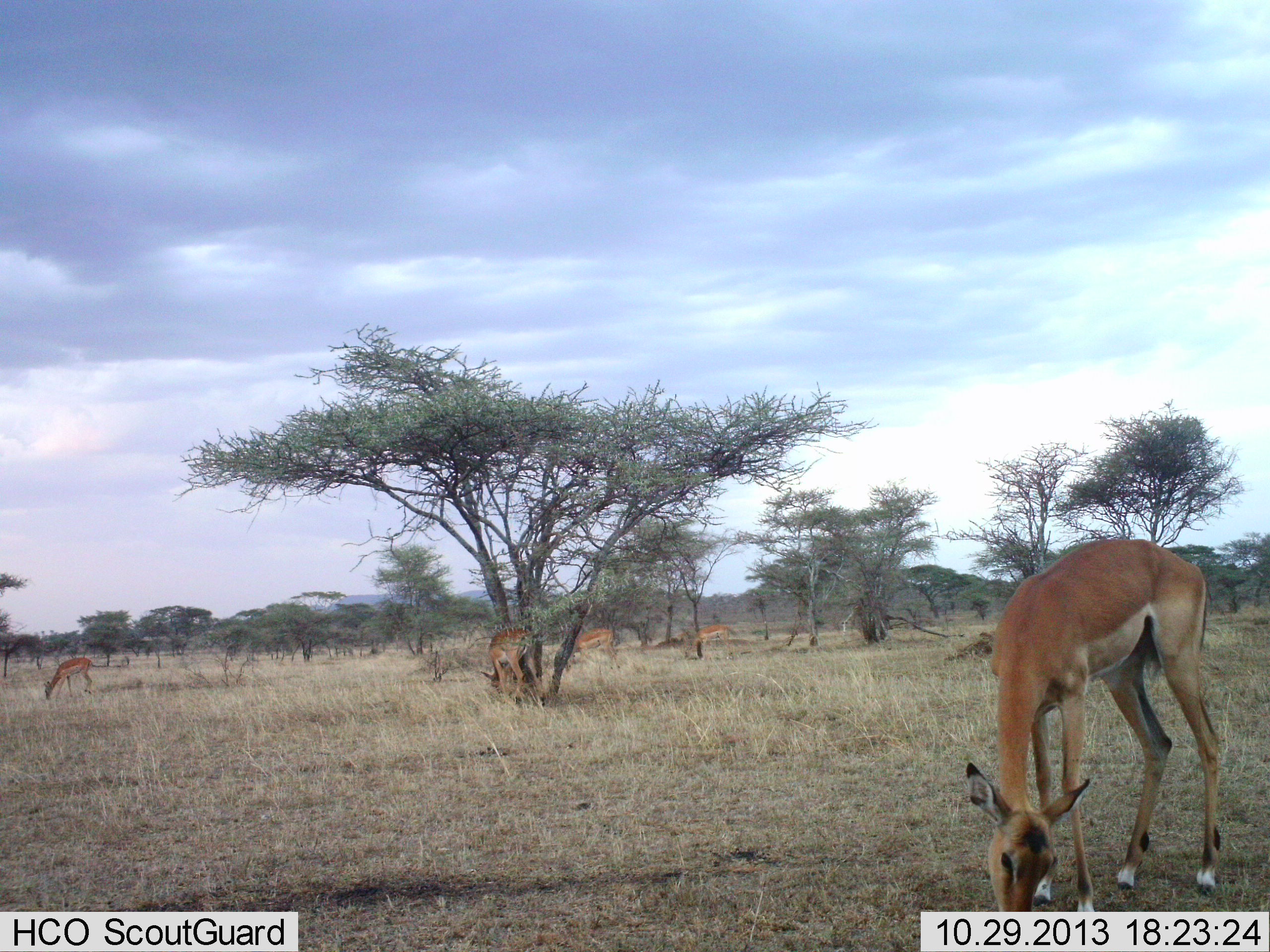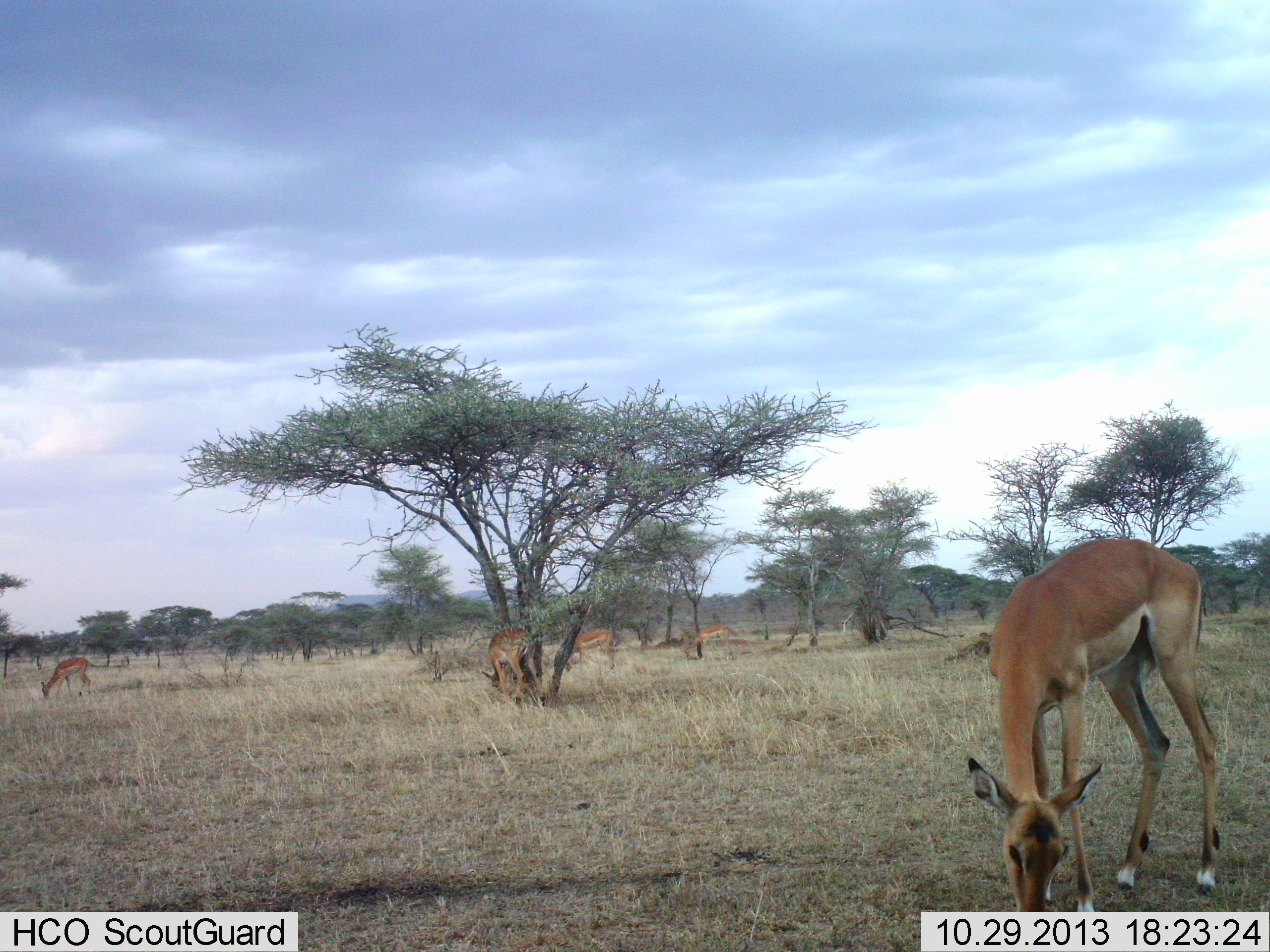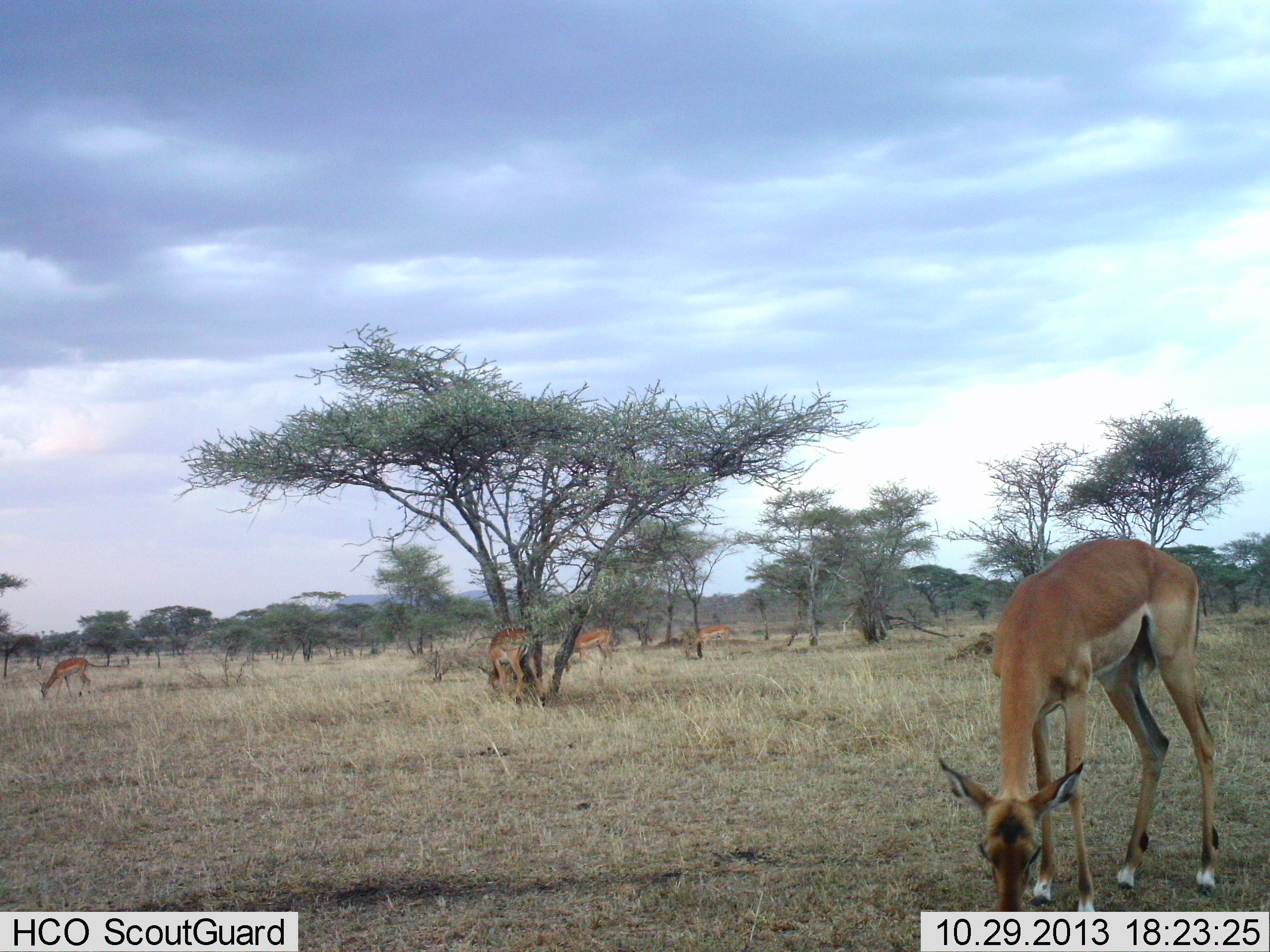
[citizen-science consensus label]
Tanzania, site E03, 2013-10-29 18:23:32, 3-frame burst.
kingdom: Animalia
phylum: Chordata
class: Mammalia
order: Artiodactyla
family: Bovidae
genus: Aepyceros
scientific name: Aepyceros melampus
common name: impala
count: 5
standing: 20%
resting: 0%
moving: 0%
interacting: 0%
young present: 0%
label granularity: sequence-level